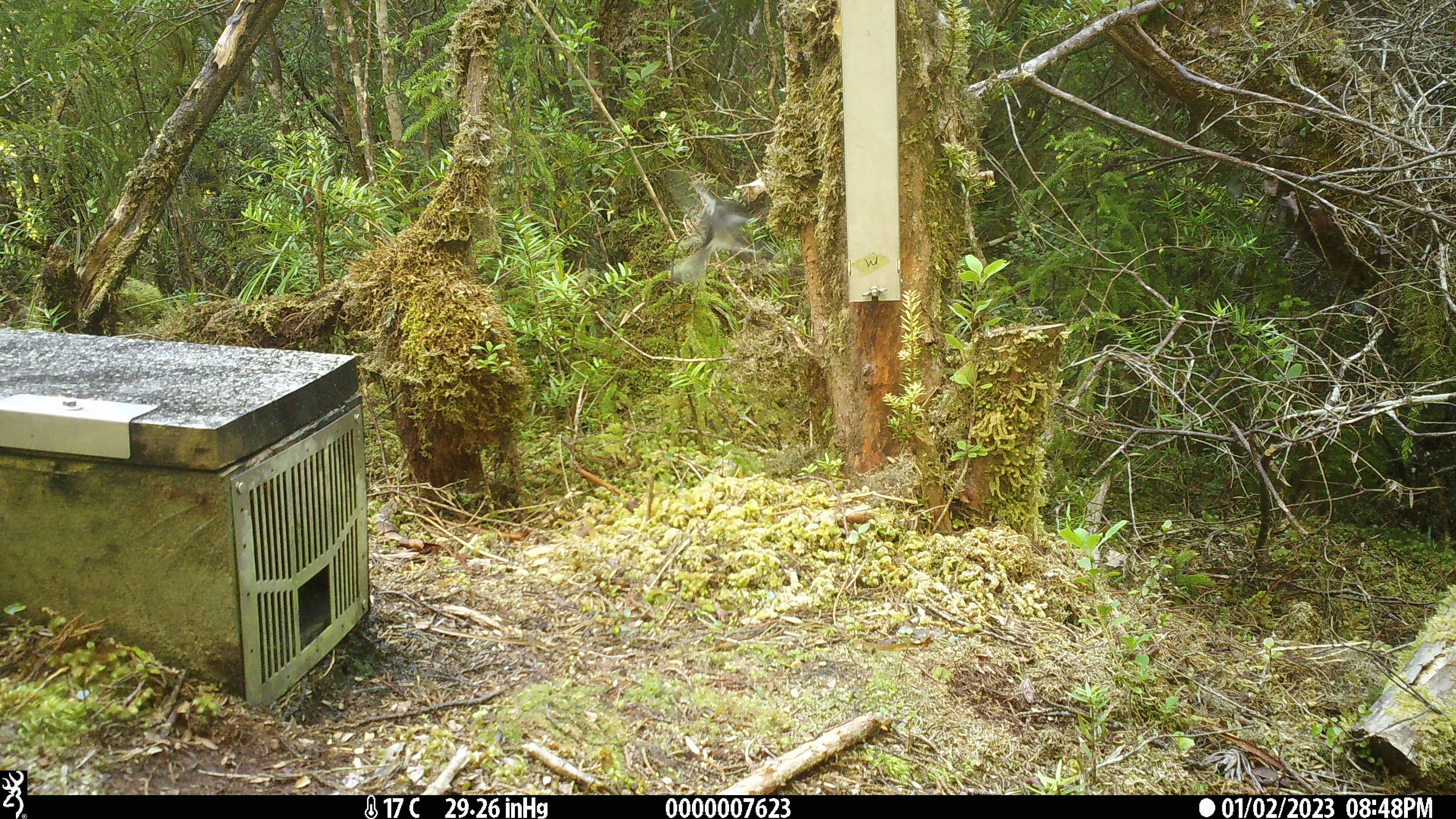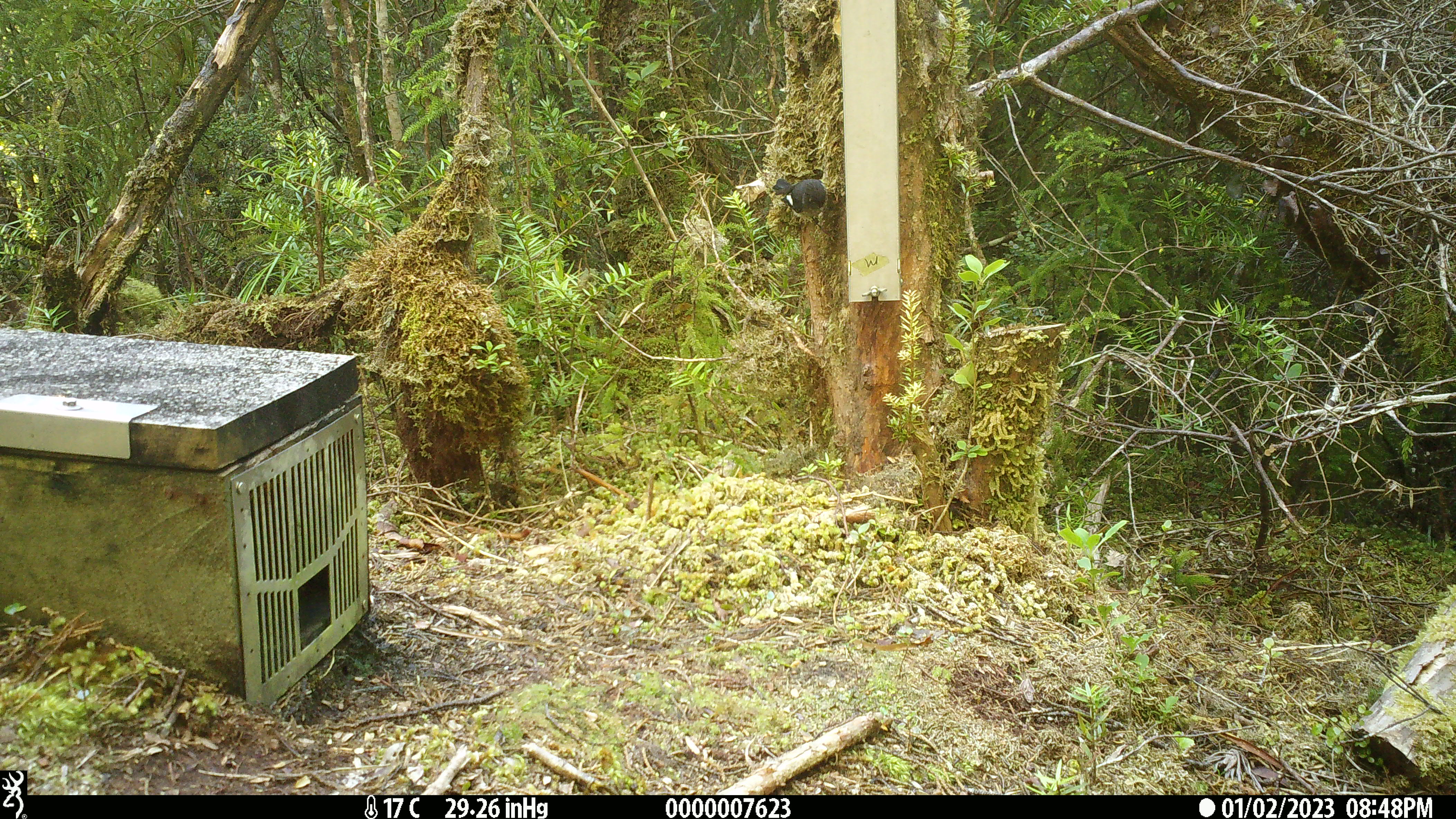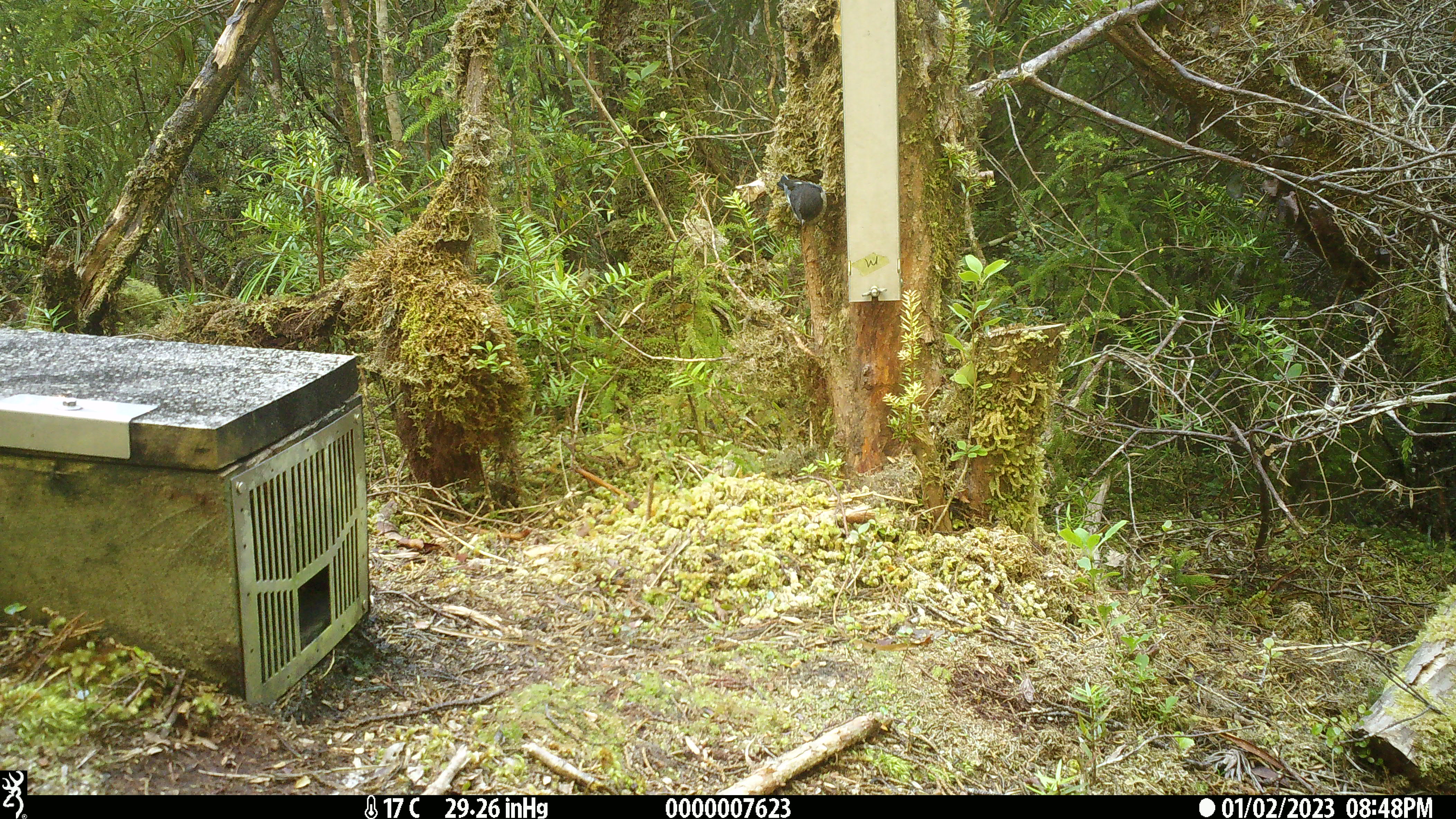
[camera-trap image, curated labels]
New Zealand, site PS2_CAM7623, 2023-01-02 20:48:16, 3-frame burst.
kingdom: Animalia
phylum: Chordata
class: Aves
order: Passeriformes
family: Petroicidae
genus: Petroica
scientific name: Petroica macrocephala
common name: tomtit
Tomtit (Petroica macrocephala).